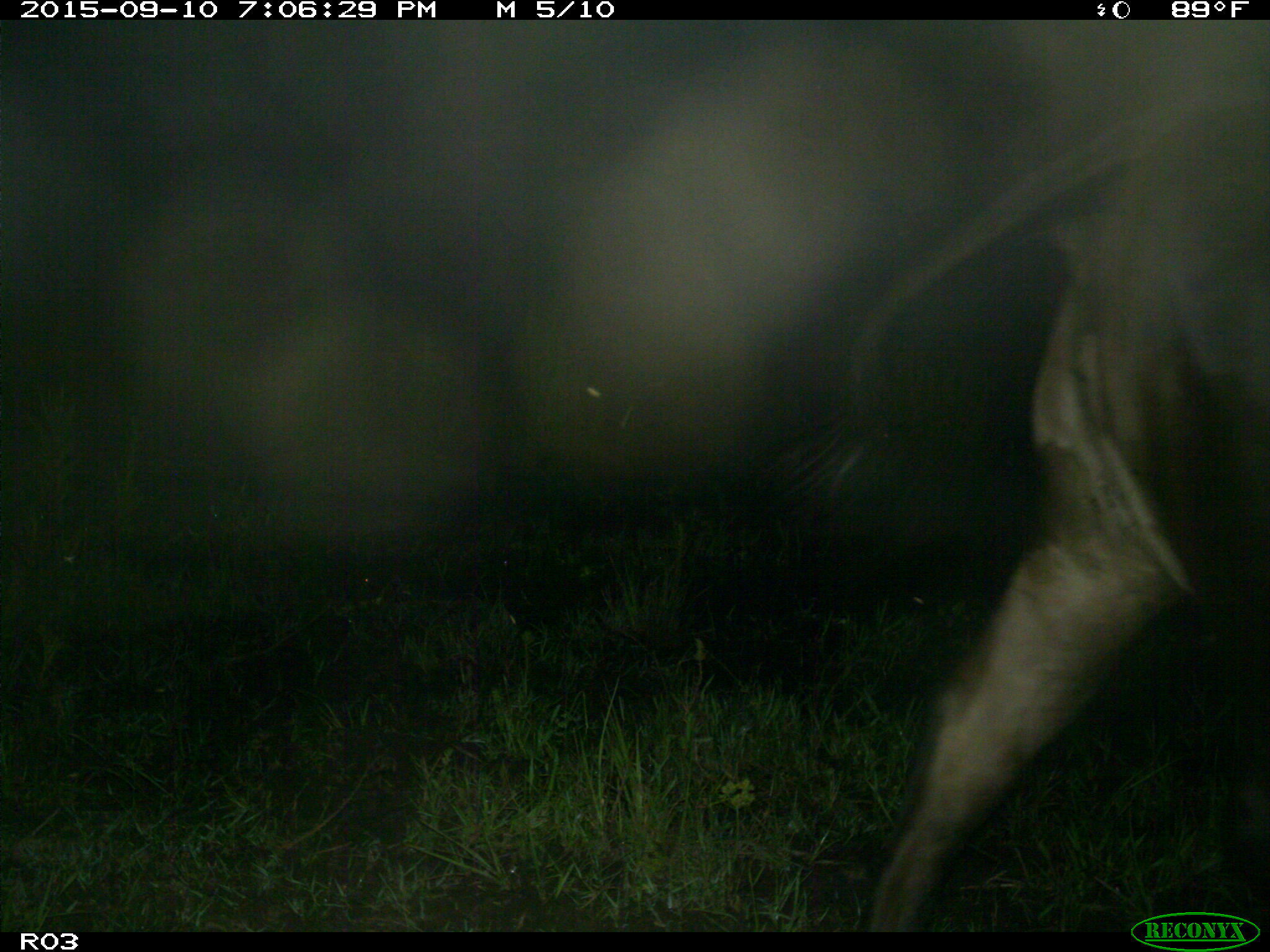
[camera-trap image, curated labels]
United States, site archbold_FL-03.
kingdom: Animalia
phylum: Chordata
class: Mammalia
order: Artiodactyla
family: Bovidae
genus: Bos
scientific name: Bos taurus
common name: domestic cow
Bos taurus (domestic cow).